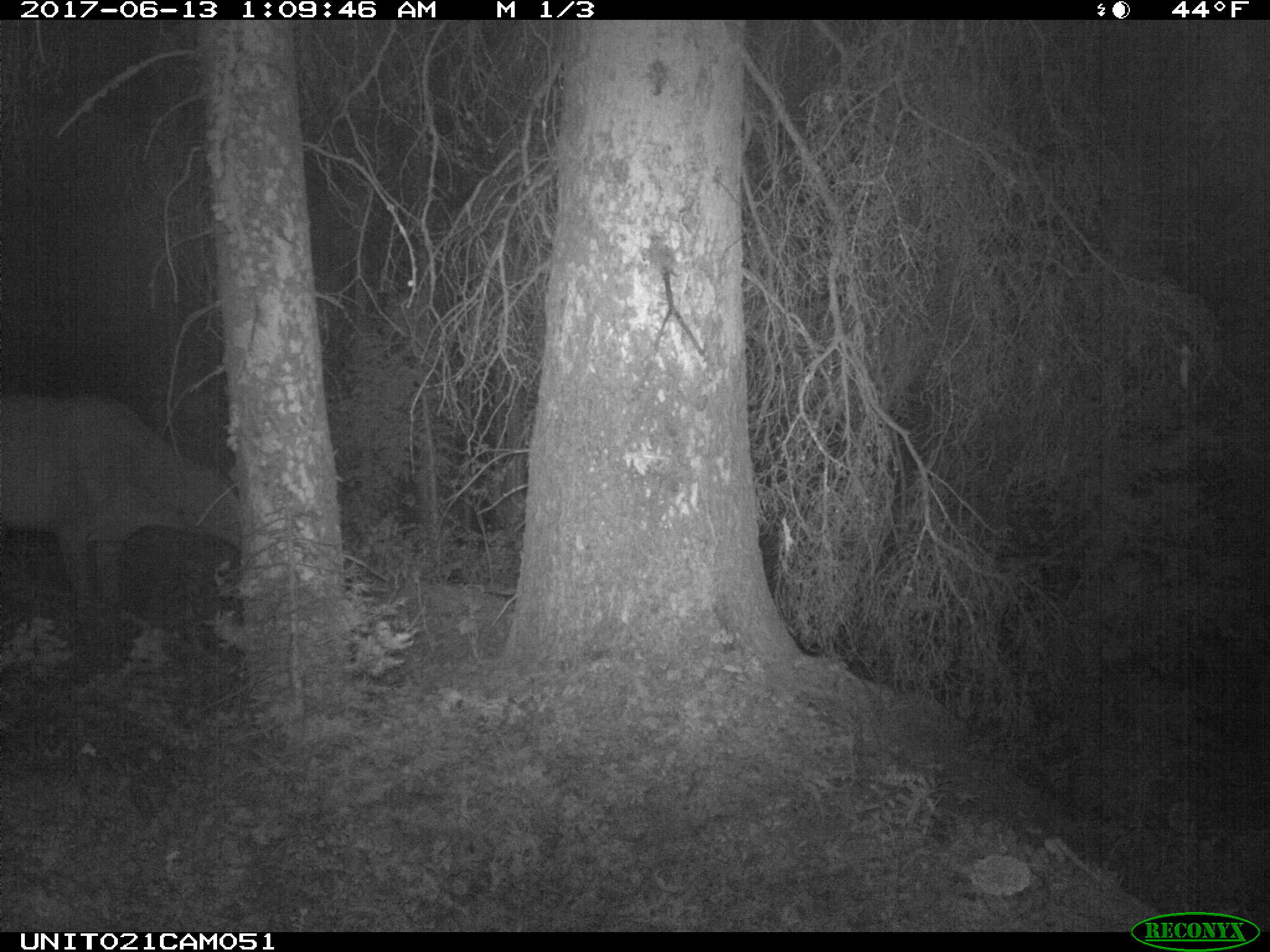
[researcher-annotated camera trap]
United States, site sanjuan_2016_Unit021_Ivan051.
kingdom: Animalia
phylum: Chordata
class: Mammalia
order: Artiodactyla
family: Cervidae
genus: Cervus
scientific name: Cervus elaphus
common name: red deer